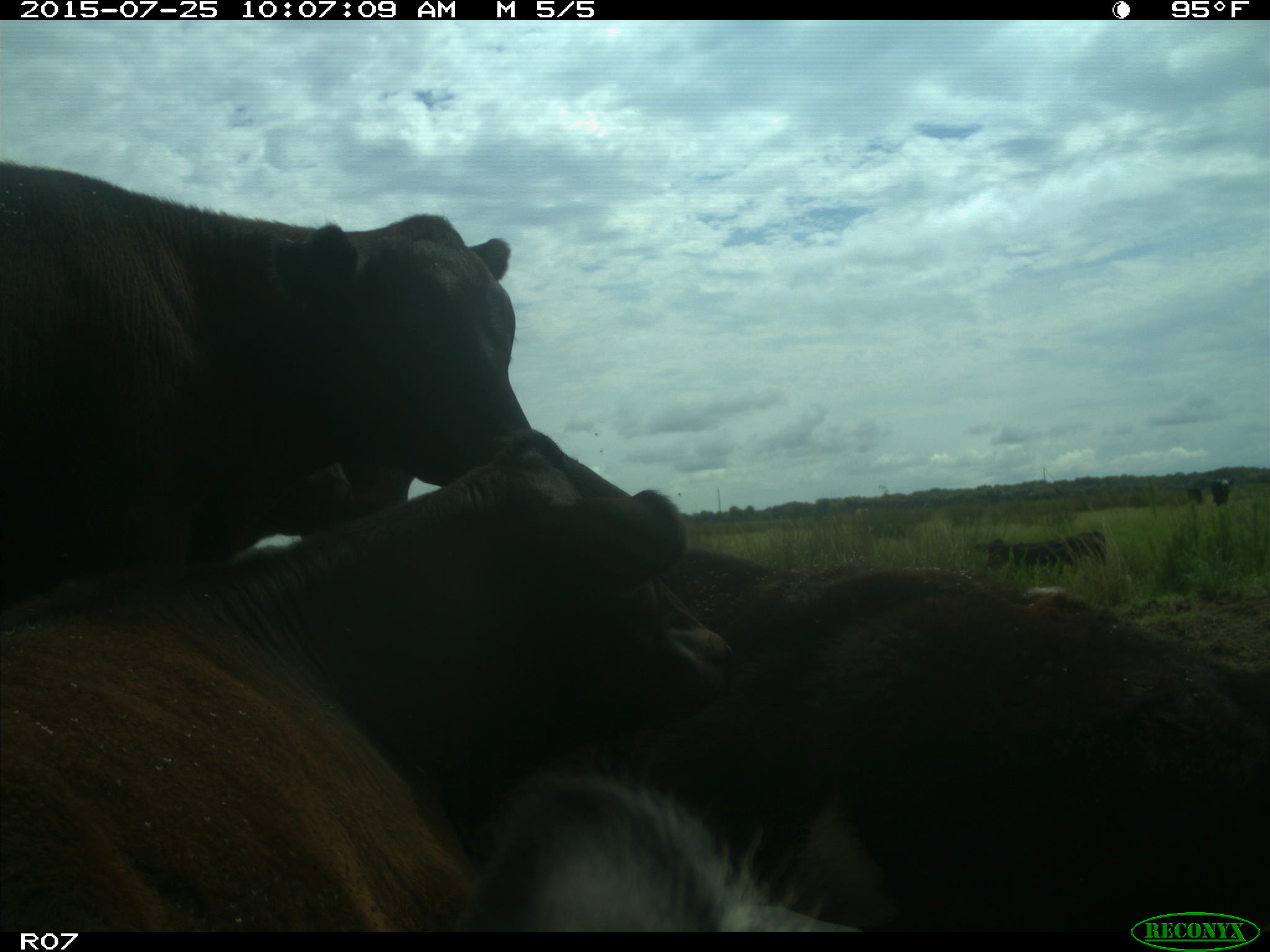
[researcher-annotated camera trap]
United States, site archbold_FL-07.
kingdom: Animalia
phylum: Chordata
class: Mammalia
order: Artiodactyla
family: Bovidae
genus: Bos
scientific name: Bos taurus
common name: domestic cow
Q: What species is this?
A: Bos taurus (domestic cow).